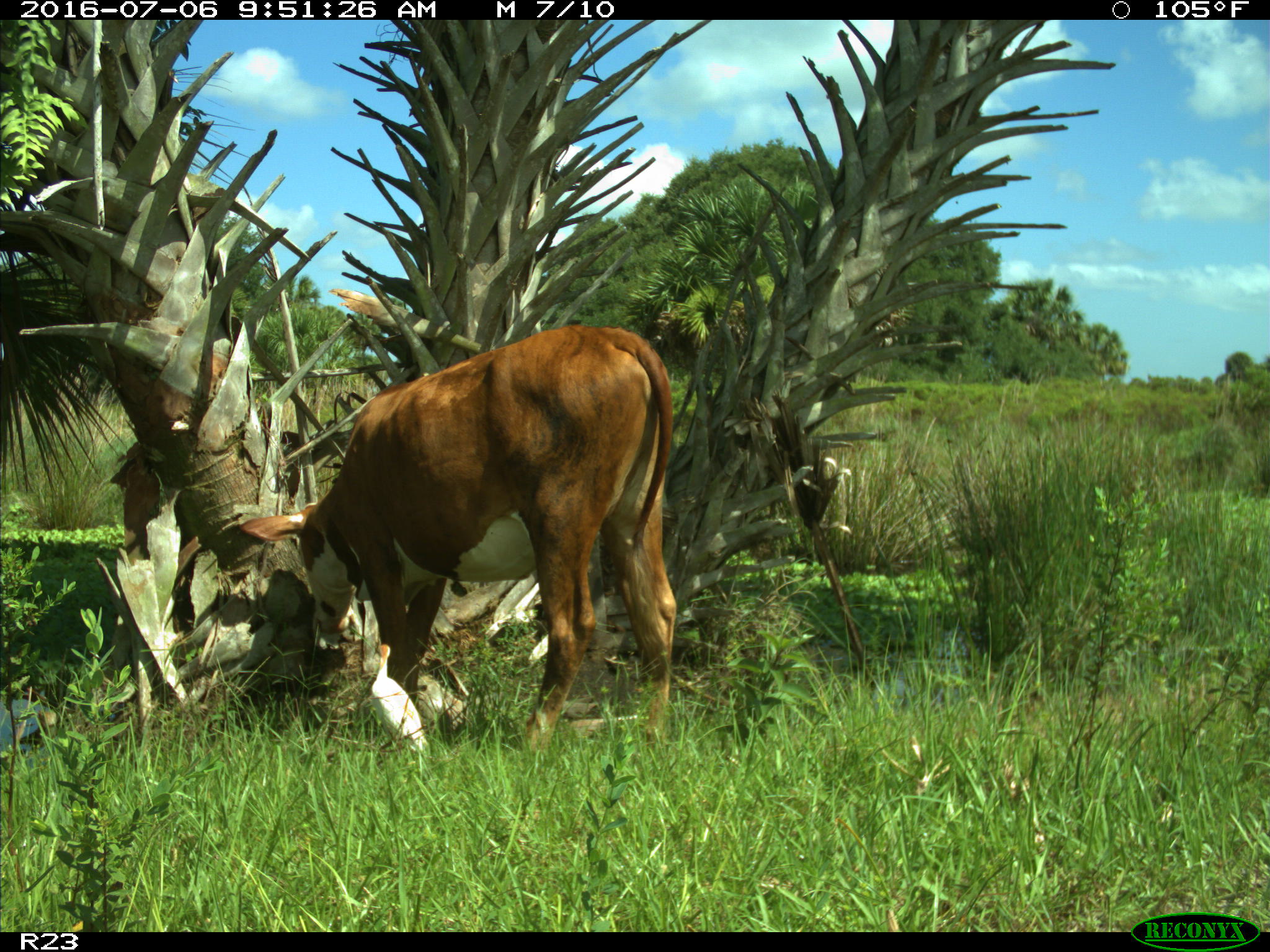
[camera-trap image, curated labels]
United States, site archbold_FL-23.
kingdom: Animalia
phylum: Chordata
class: Mammalia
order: Artiodactyla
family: Bovidae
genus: Bos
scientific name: Bos taurus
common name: domestic cow